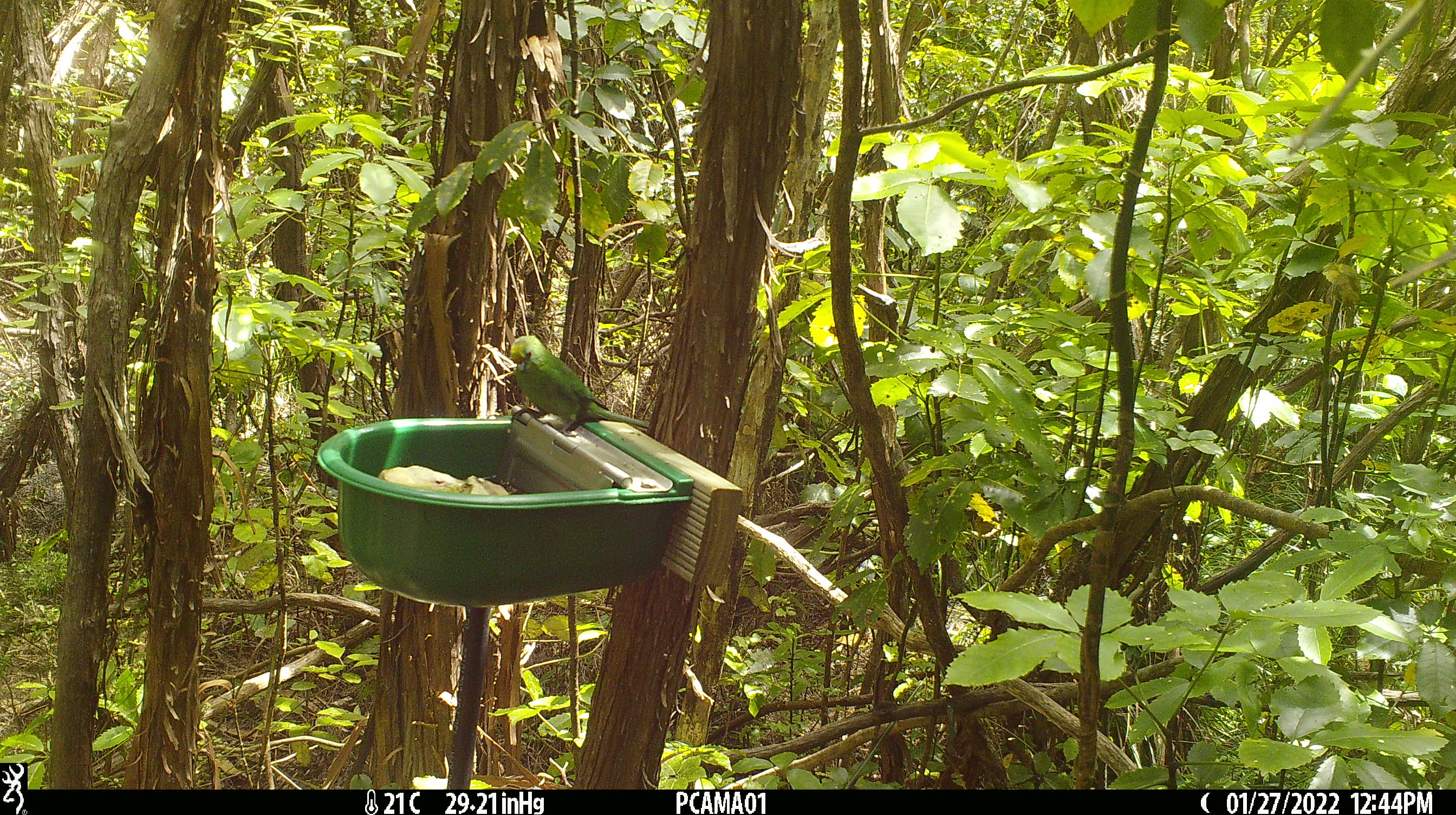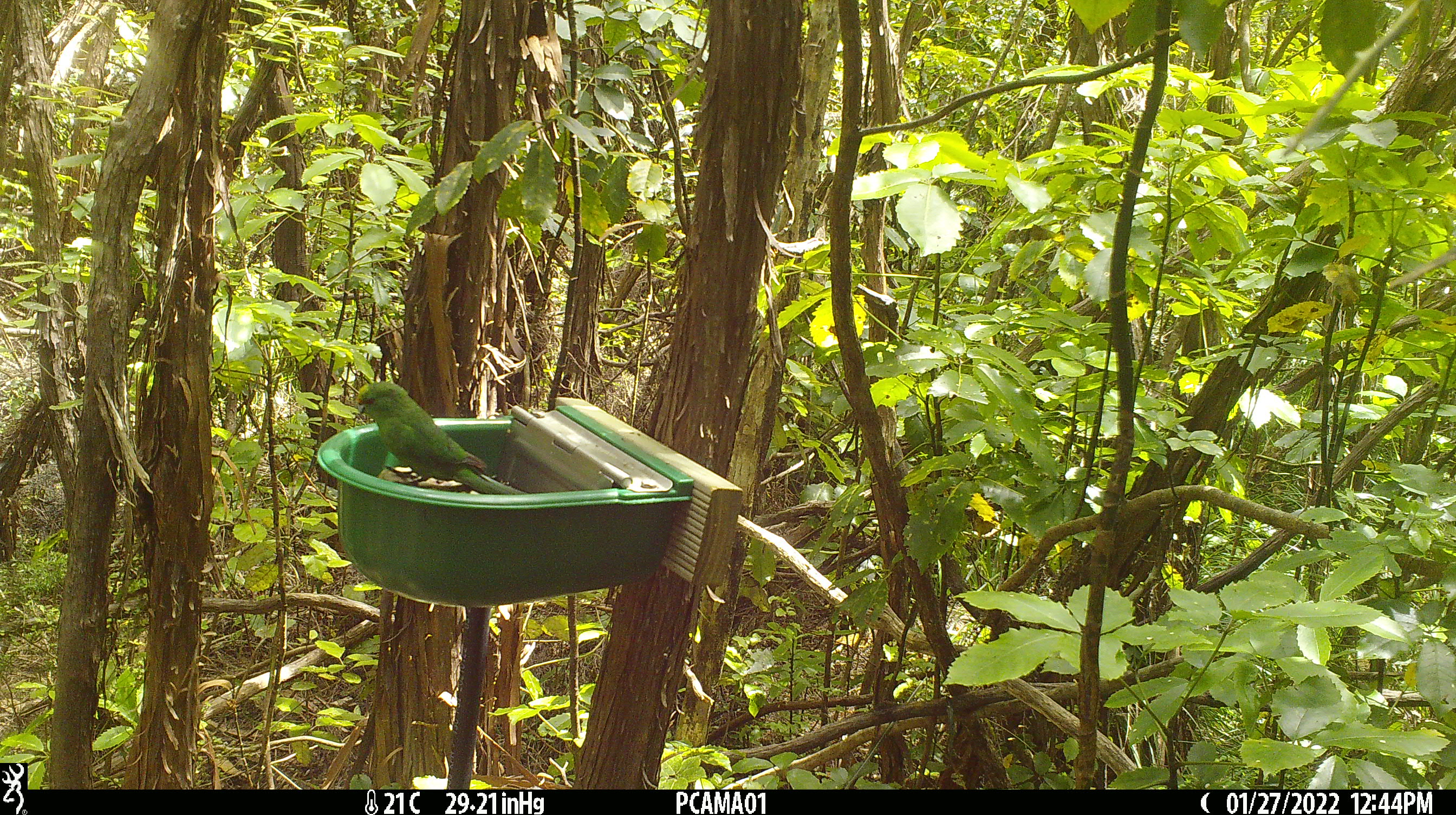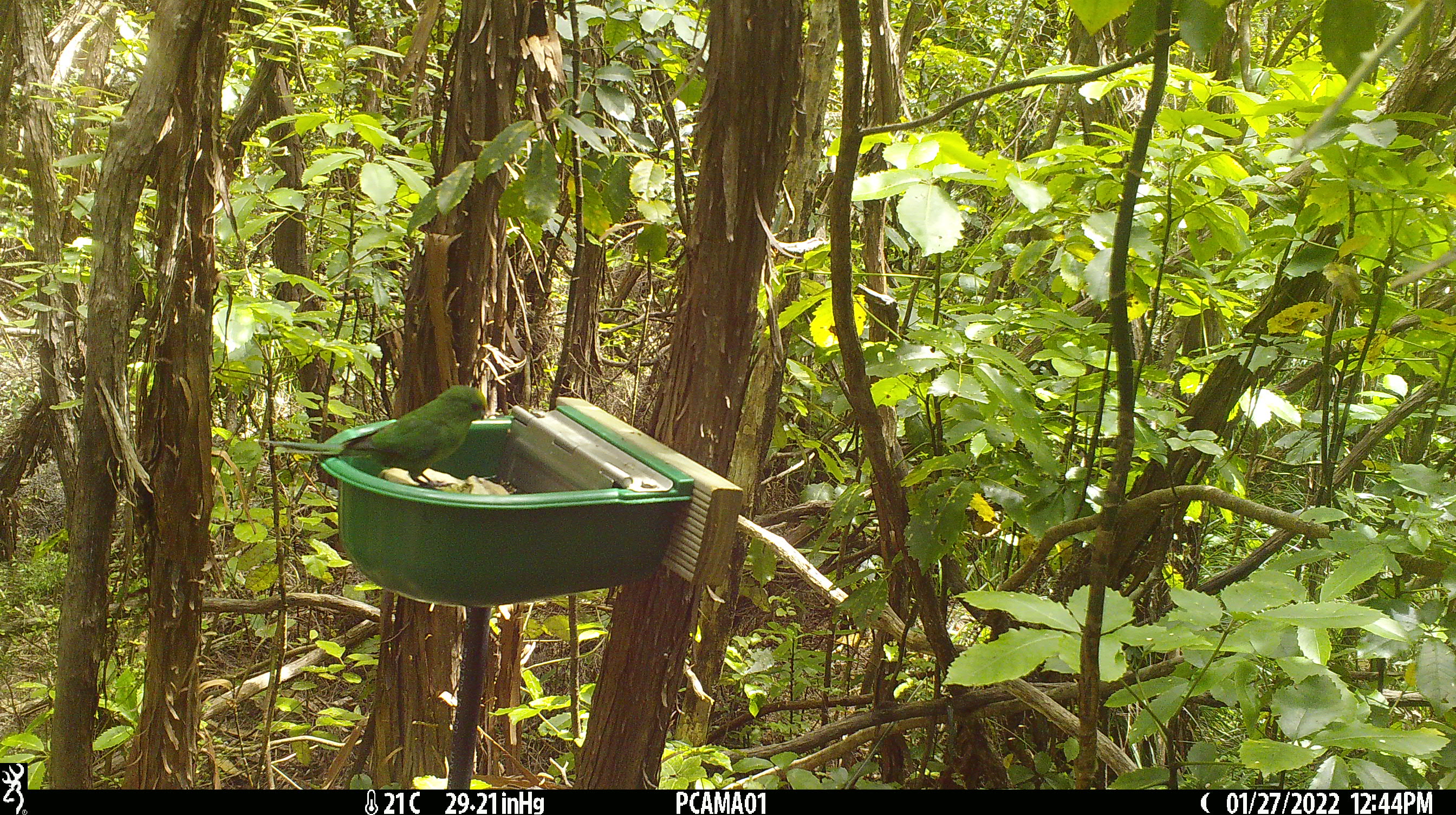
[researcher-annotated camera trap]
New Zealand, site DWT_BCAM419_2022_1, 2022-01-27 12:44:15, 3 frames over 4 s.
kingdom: Animalia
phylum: Chordata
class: Aves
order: Psittaciformes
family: Psittaculidae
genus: Cyanoramphus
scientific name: Cyanoramphus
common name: parakeet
Parakeet (Cyanoramphus).